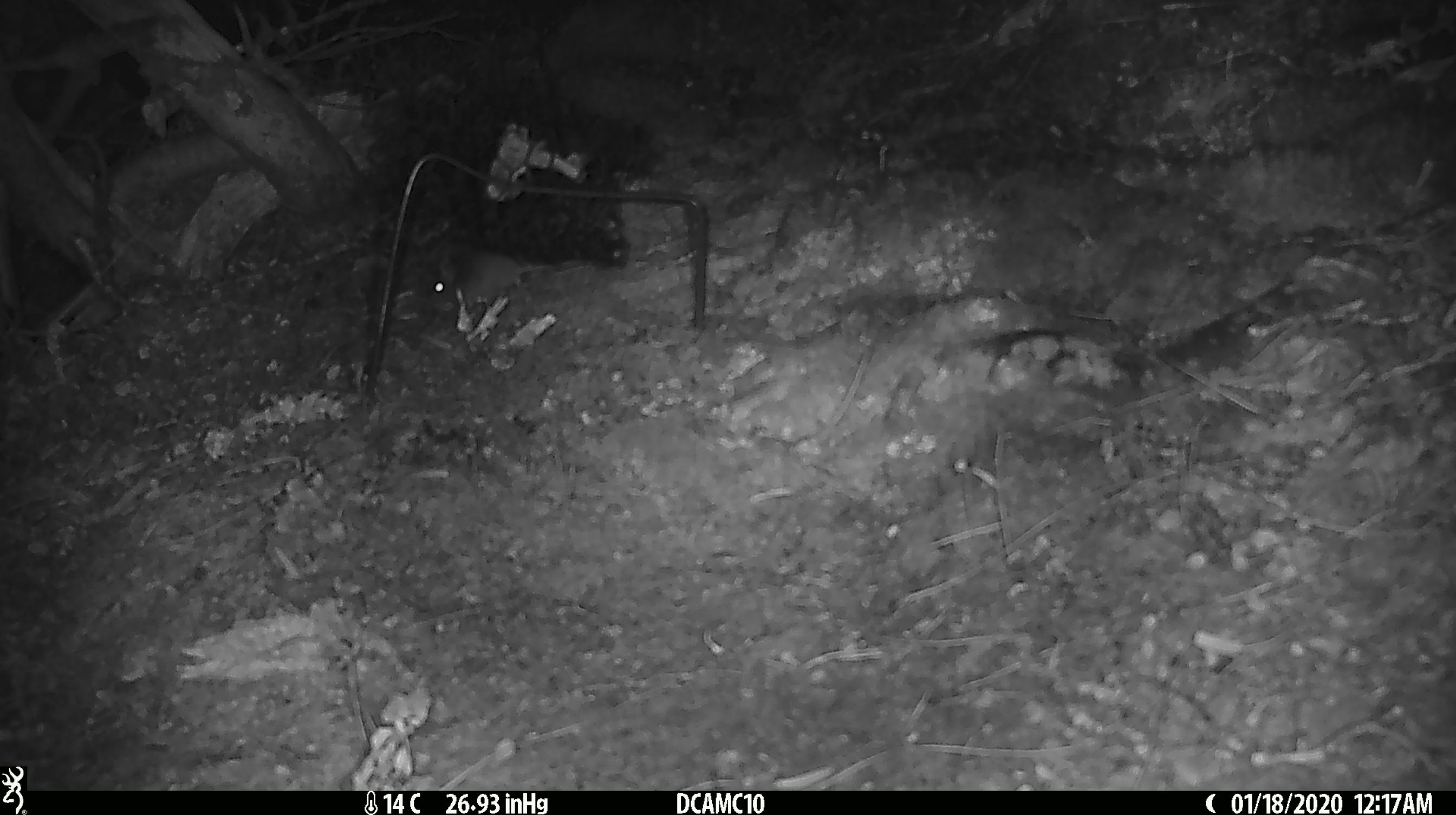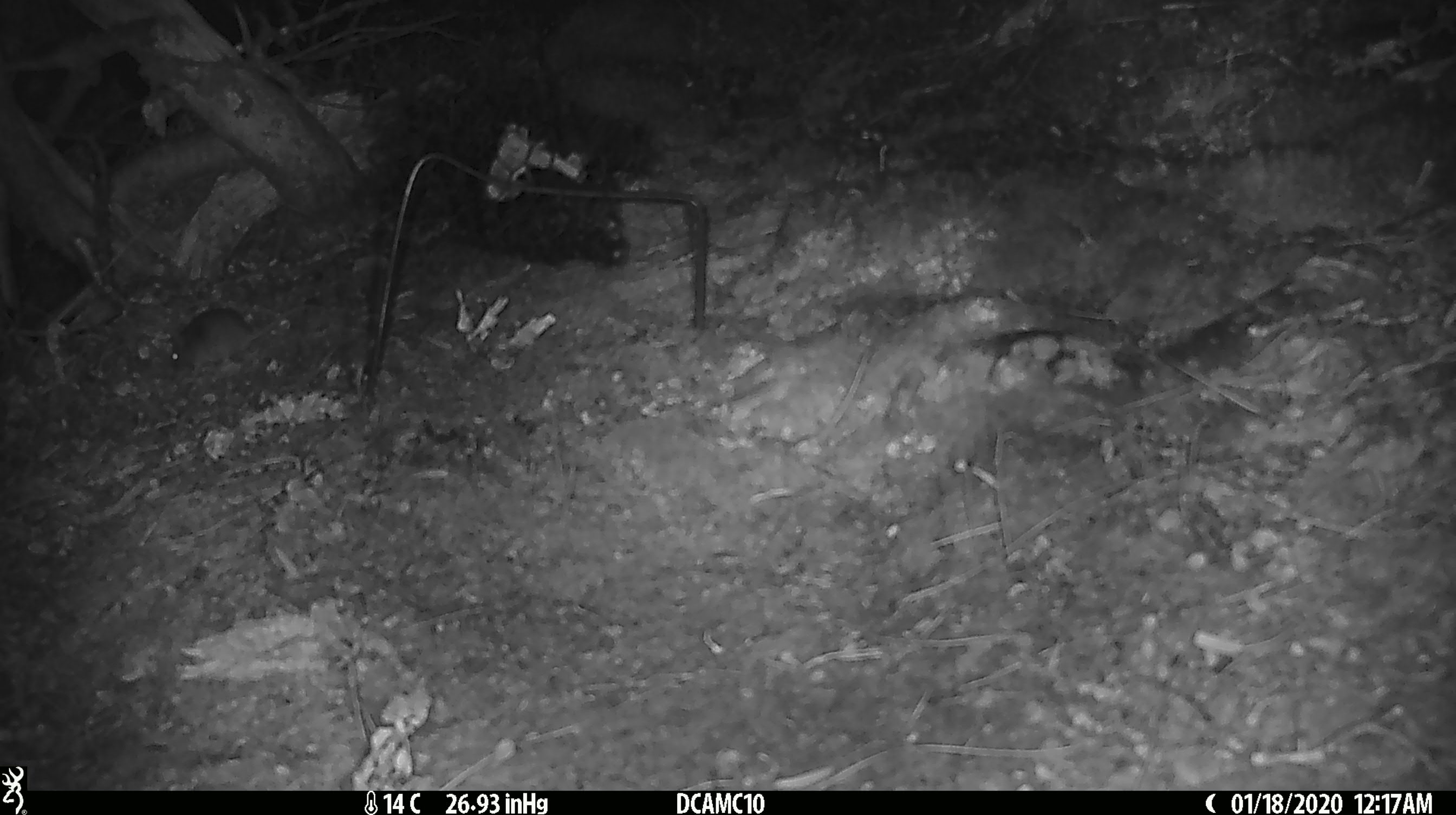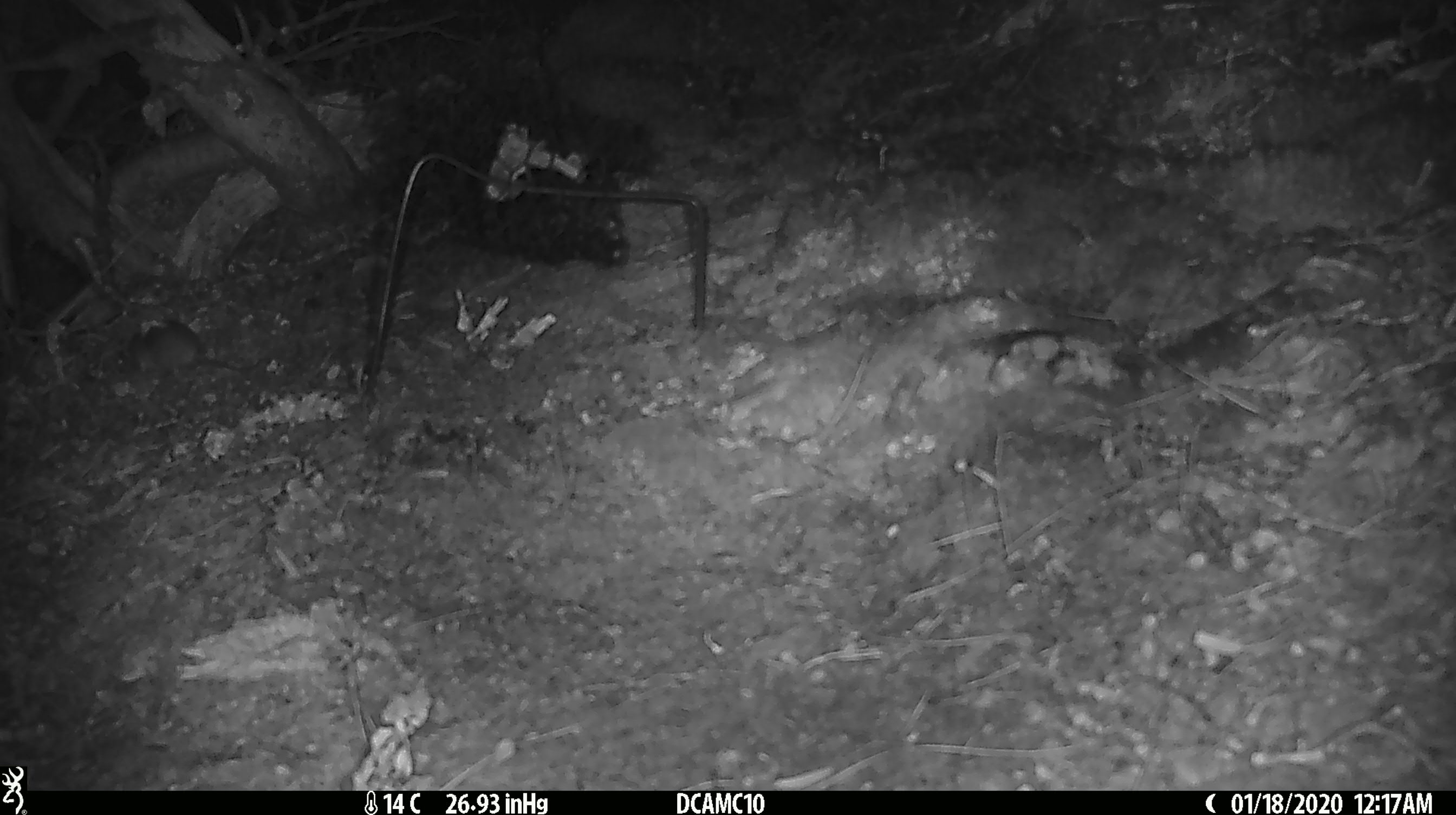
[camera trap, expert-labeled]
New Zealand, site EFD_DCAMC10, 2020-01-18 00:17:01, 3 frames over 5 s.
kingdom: Animalia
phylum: Chordata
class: Mammalia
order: Rodentia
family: Muridae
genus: Mus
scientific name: Mus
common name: mouse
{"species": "mouse (Mus)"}